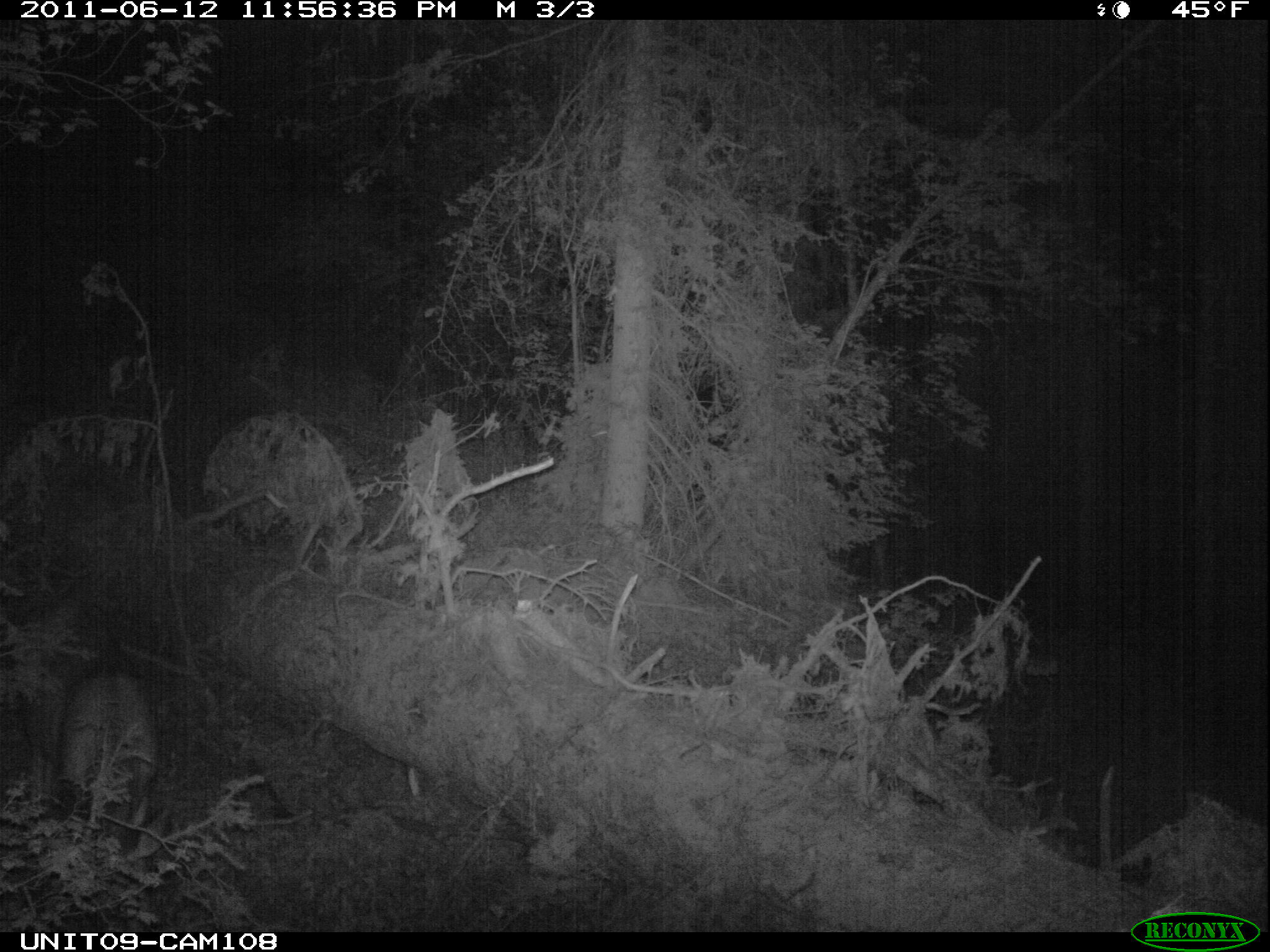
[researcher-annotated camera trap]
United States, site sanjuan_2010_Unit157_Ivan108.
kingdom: Animalia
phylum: Chordata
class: Mammalia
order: Artiodactyla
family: Cervidae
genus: Odocoileus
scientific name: Odocoileus hemionus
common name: mule deer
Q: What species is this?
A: Odocoileus hemionus (mule deer).